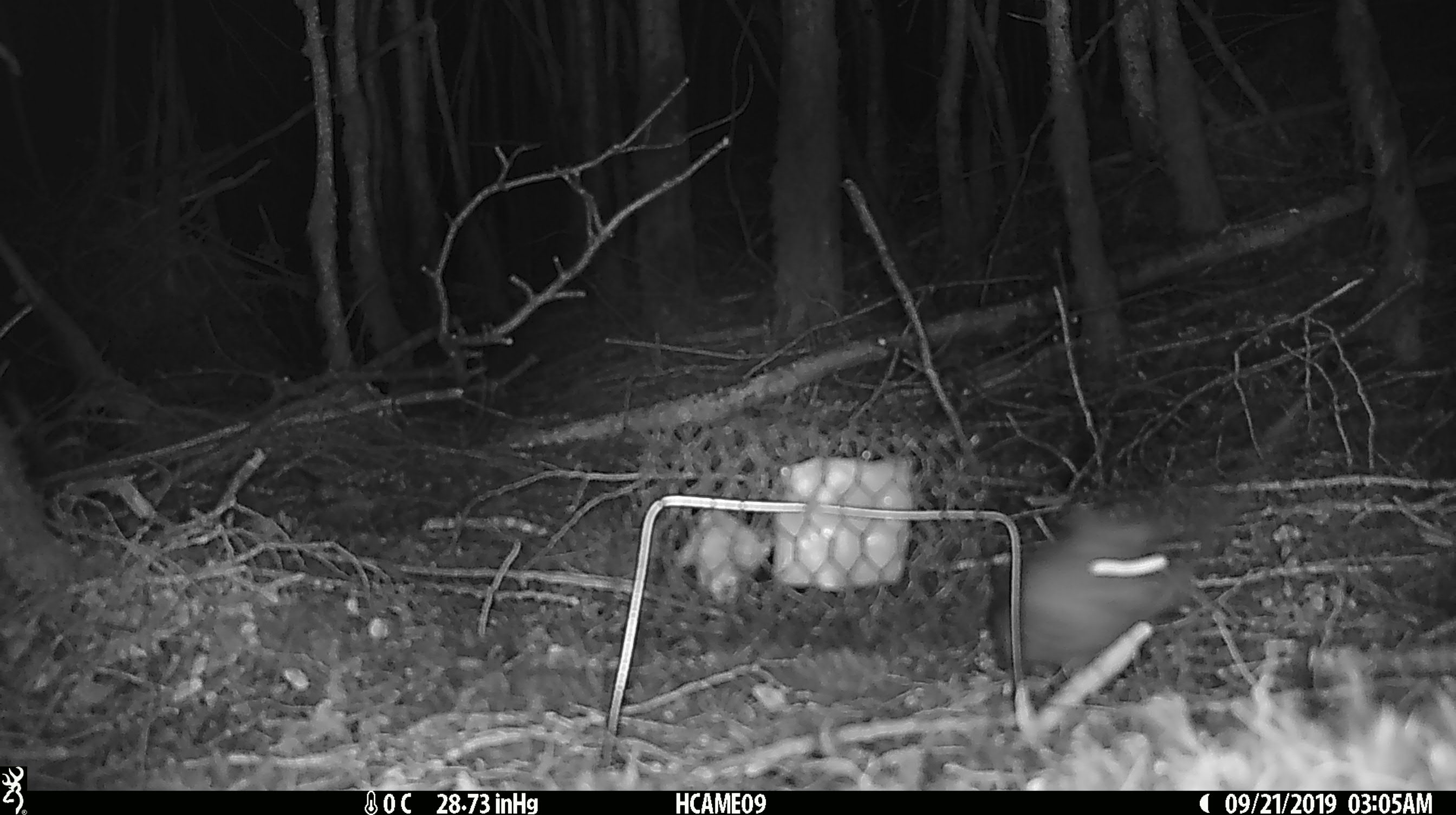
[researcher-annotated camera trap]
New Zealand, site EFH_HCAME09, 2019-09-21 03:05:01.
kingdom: Animalia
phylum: Chordata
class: Mammalia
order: Rodentia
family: Muridae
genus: Mus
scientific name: Mus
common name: mouse